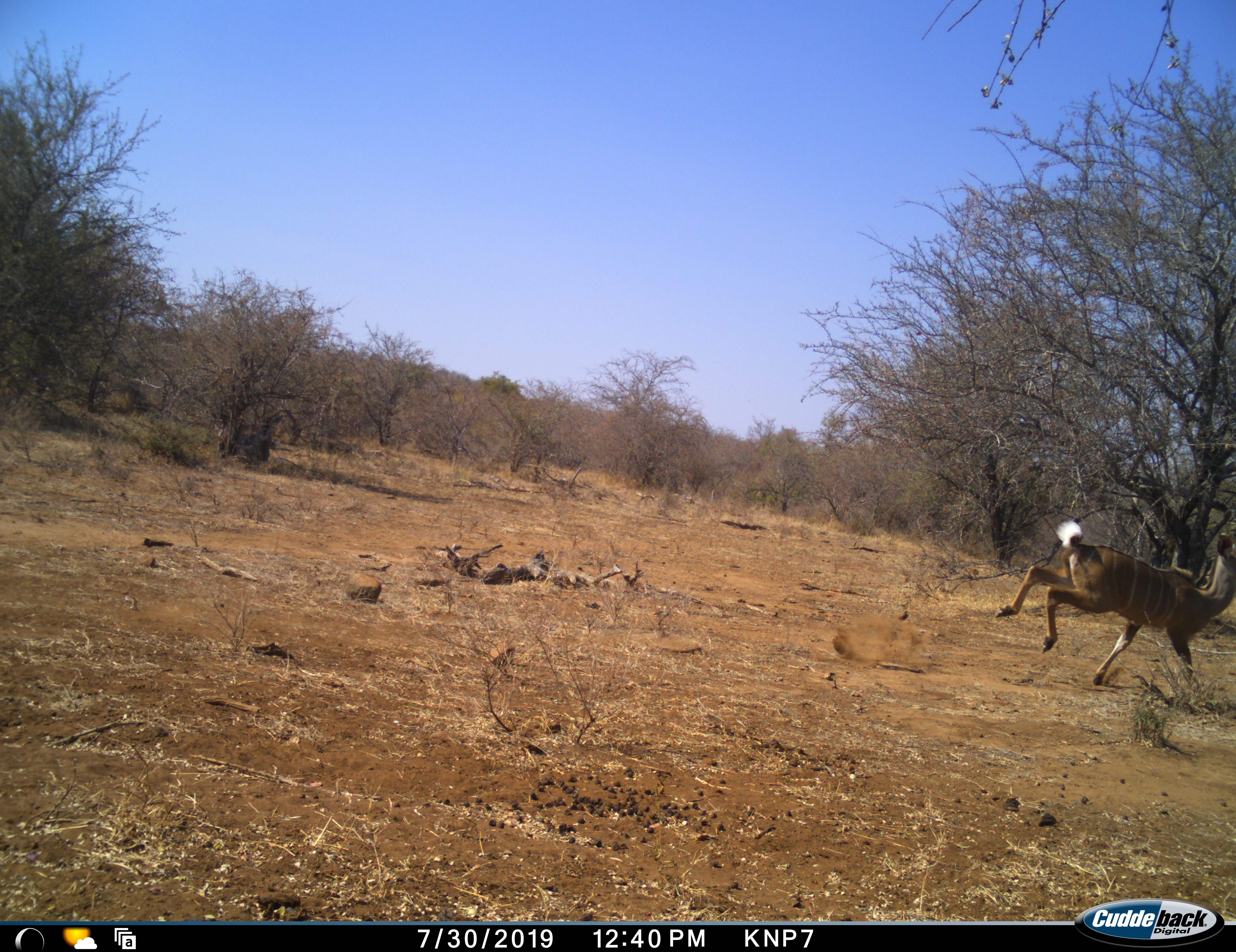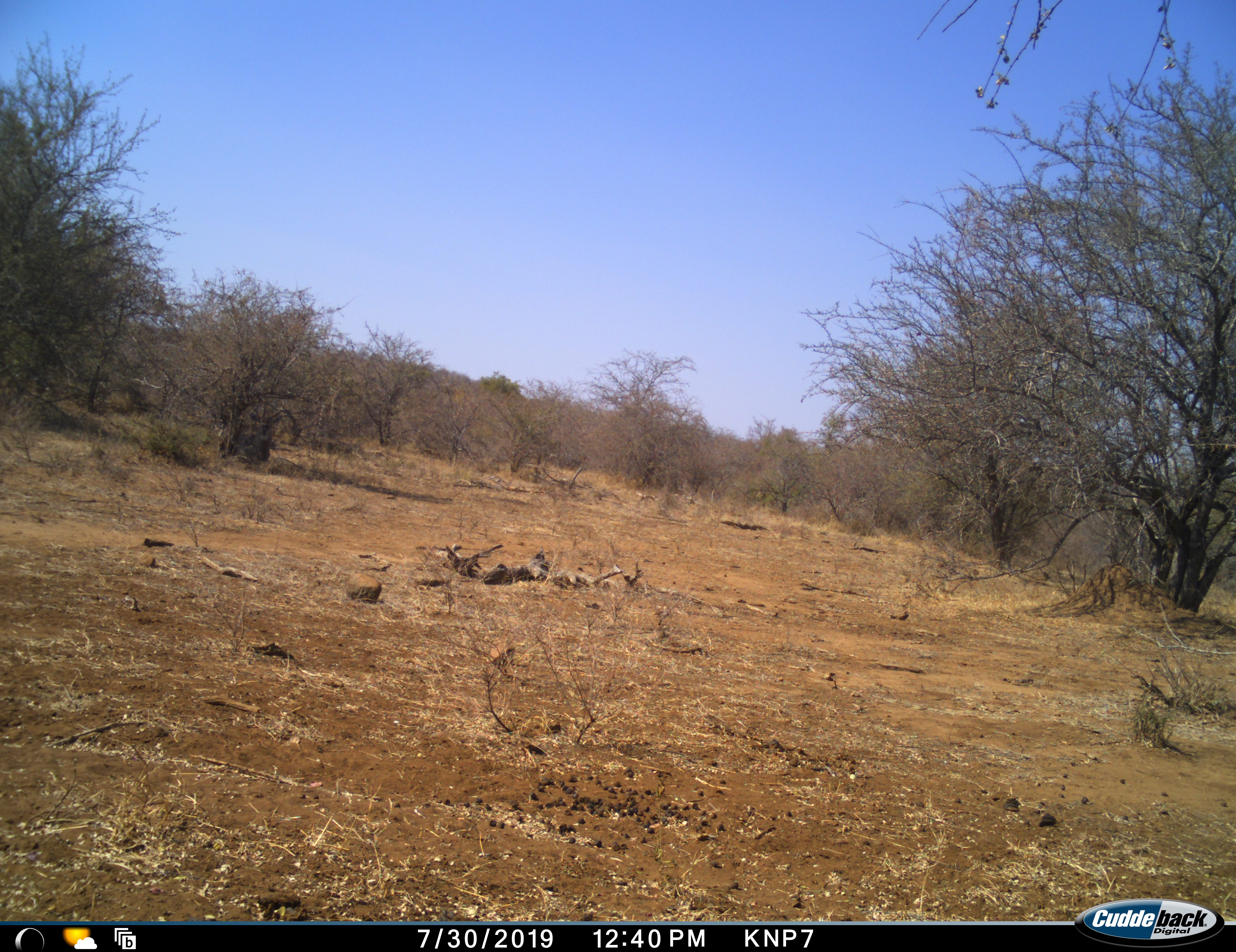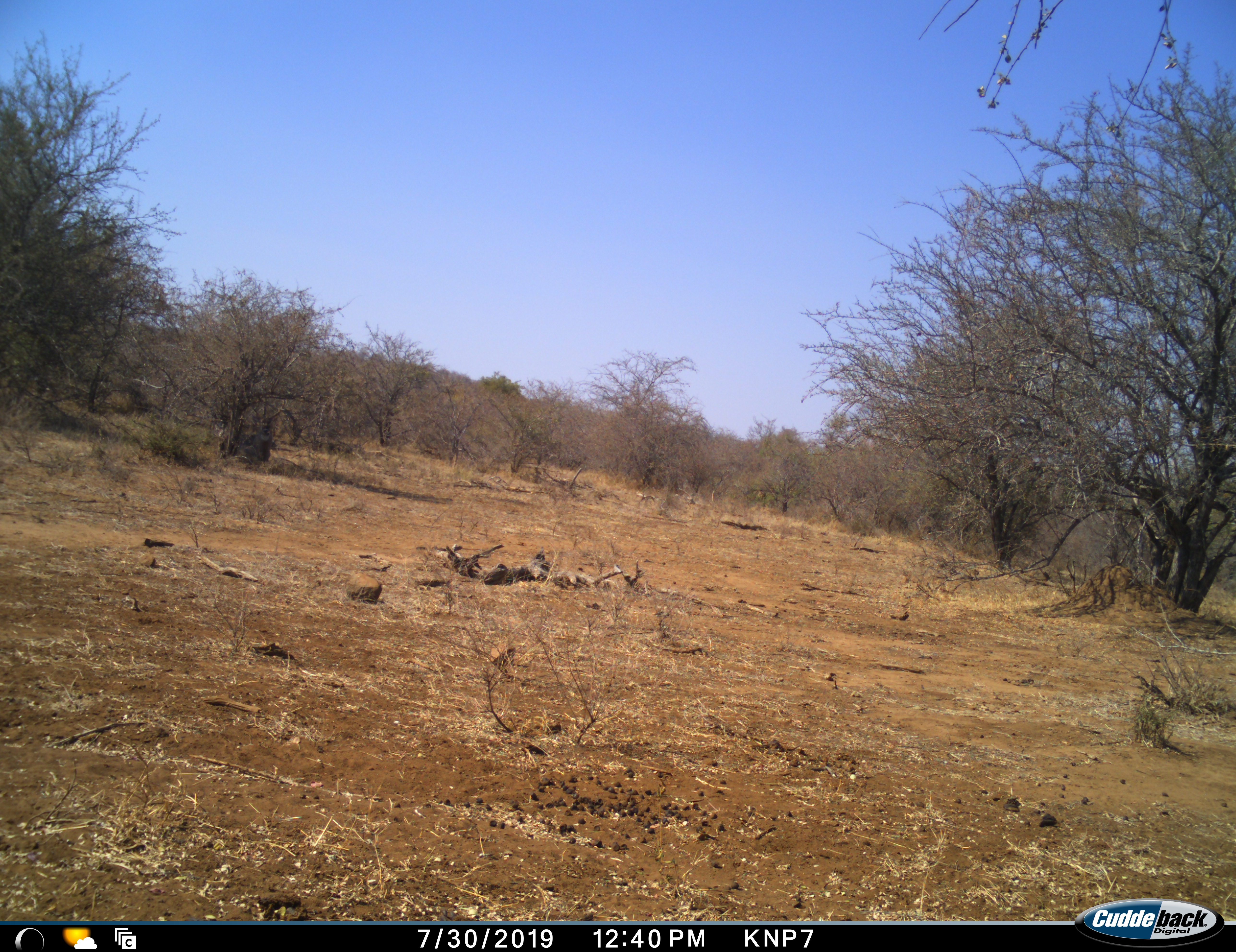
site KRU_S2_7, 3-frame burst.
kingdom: Animalia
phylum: Chordata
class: Mammalia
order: Artiodactyla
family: Bovidae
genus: Tragelaphus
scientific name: Tragelaphus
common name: kudu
Kudu (Tragelaphus), count 1. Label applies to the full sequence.